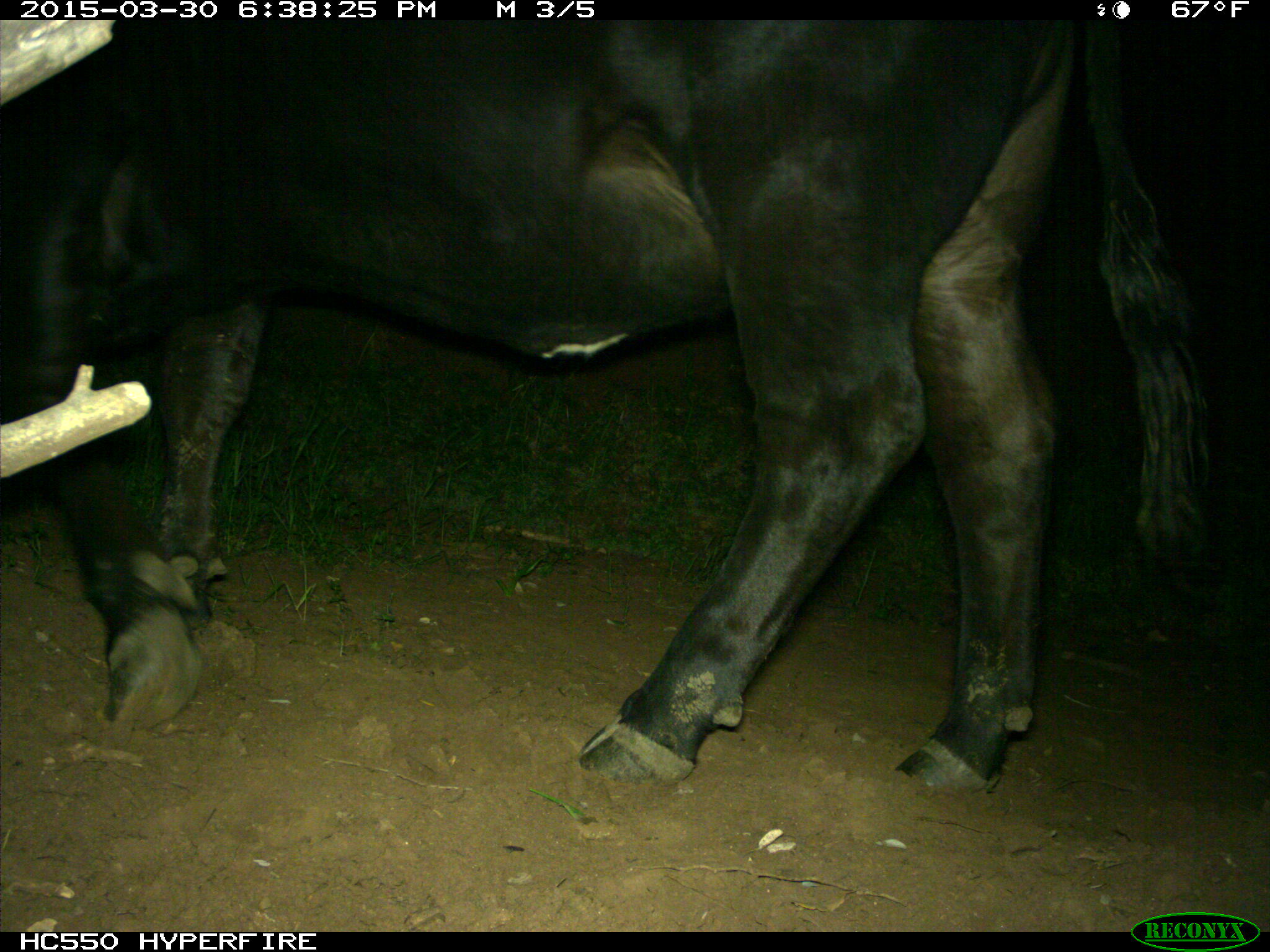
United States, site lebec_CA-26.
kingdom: Animalia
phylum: Chordata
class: Mammalia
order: Artiodactyla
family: Bovidae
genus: Bos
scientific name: Bos taurus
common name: domestic cow